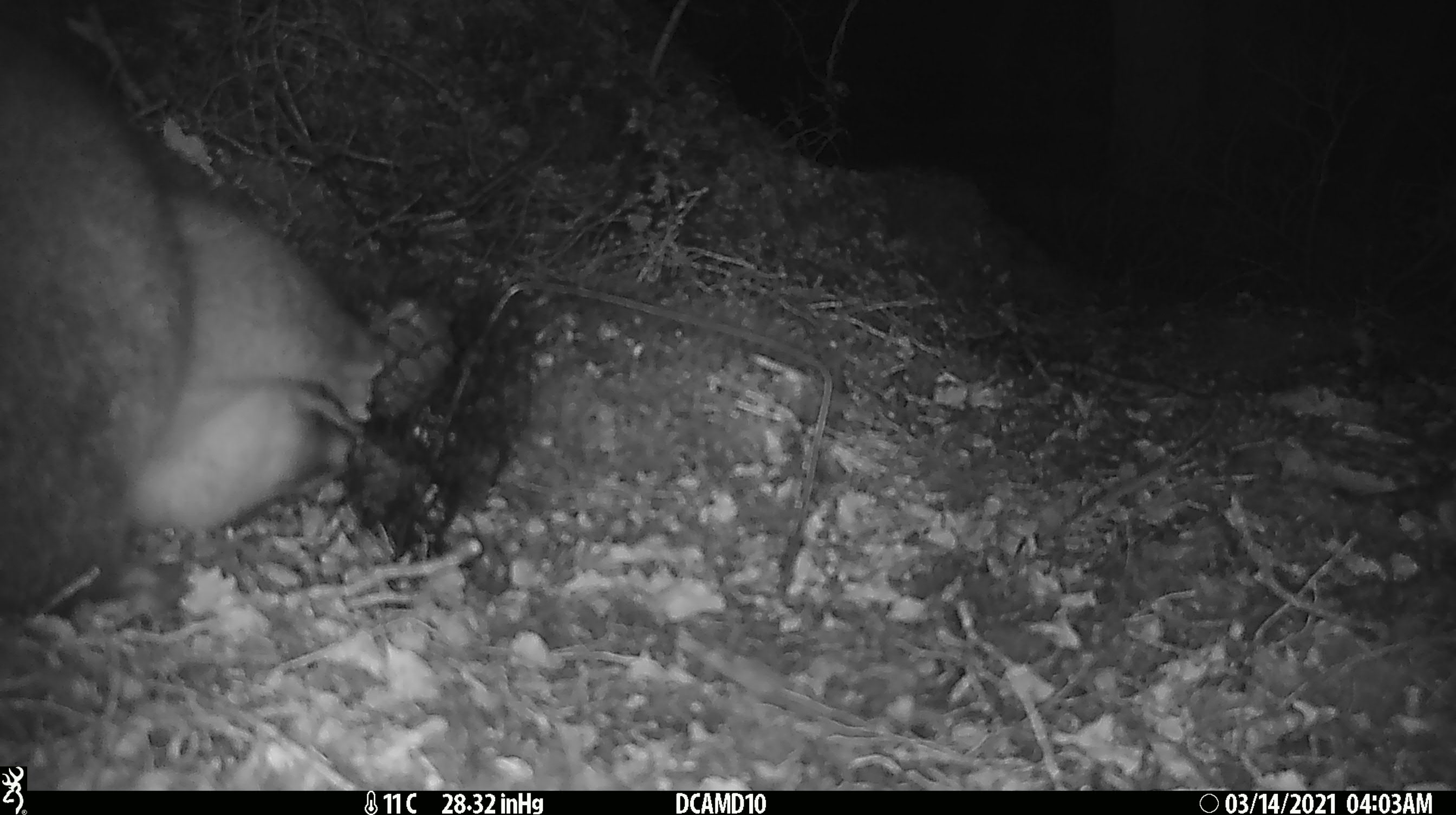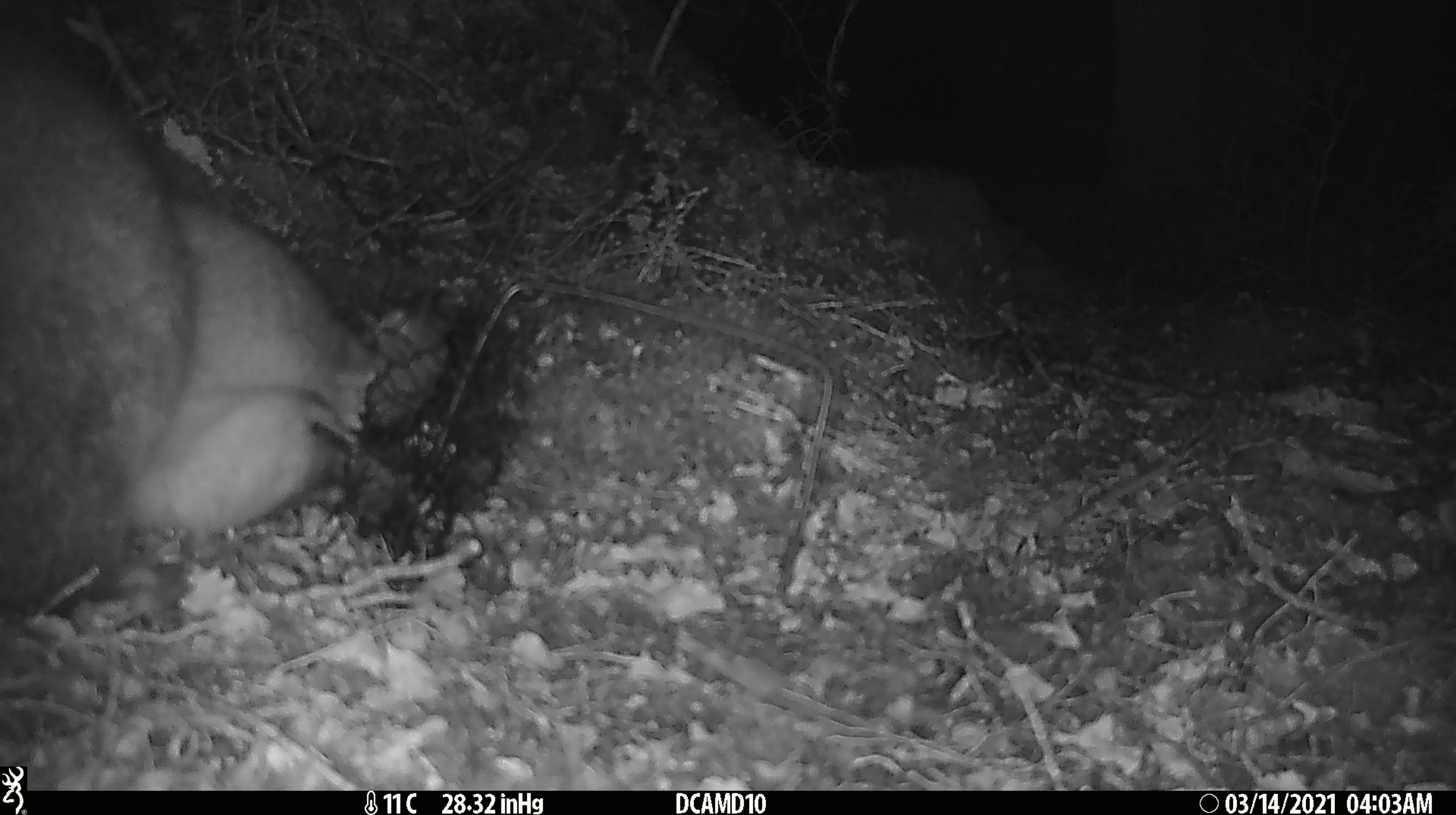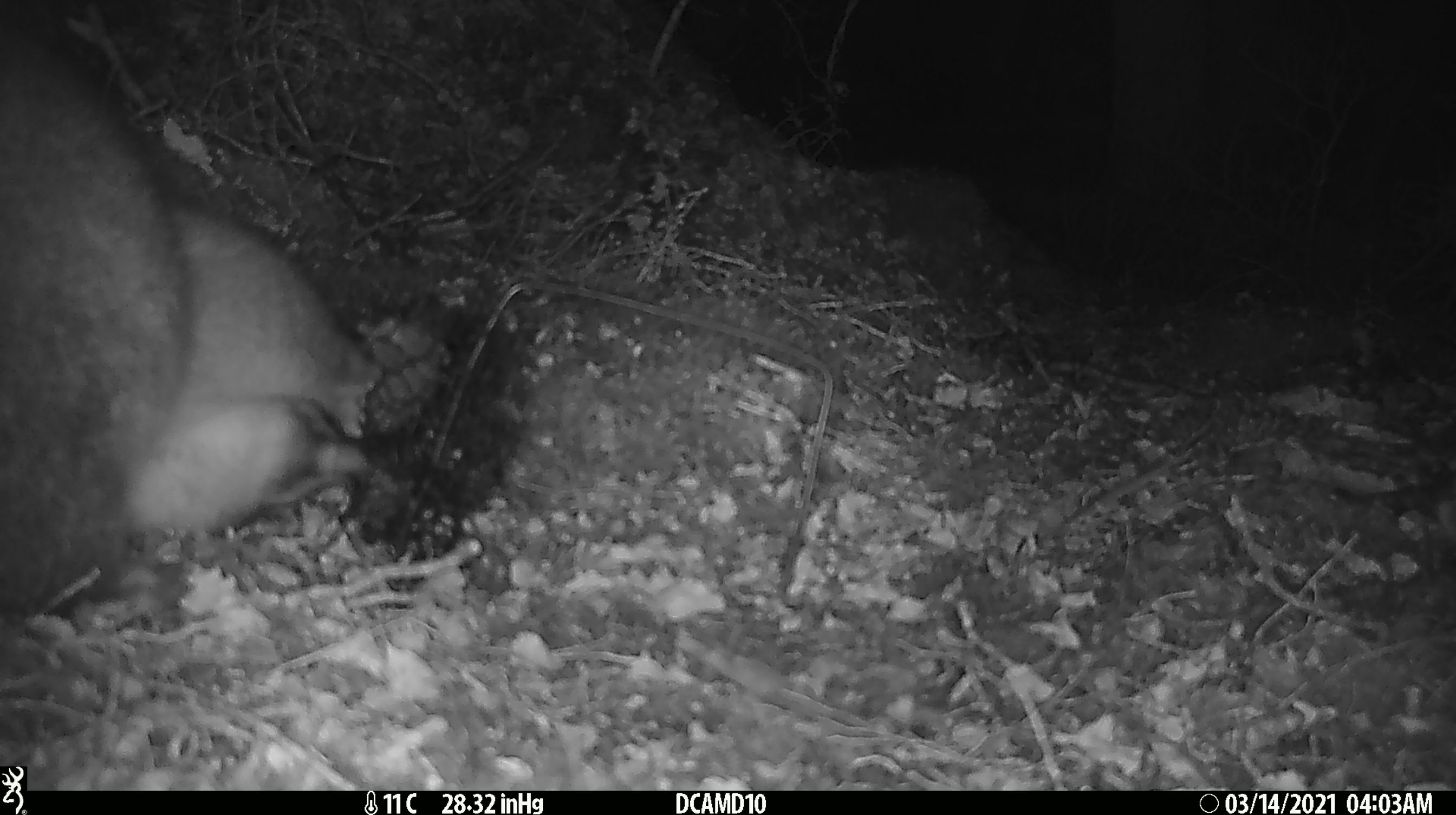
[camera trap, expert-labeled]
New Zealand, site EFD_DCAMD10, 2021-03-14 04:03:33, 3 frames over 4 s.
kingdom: Animalia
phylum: Chordata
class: Mammalia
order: Diprotodontia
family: Phalangeridae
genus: Trichosurus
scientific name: Trichosurus vulpecula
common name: common brushtail possum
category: possum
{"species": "possum (common brushtail possum) (Trichosurus vulpecula)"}